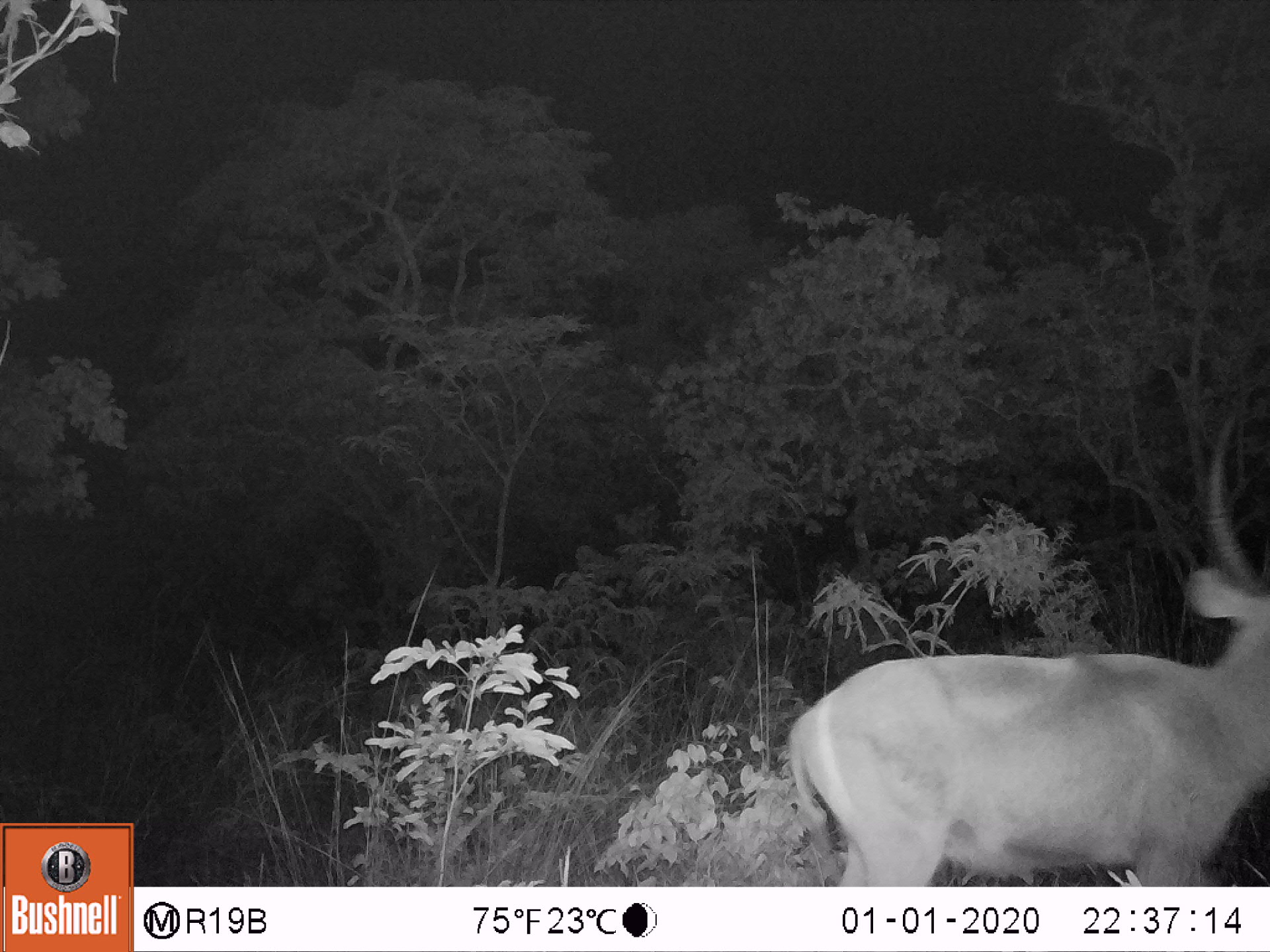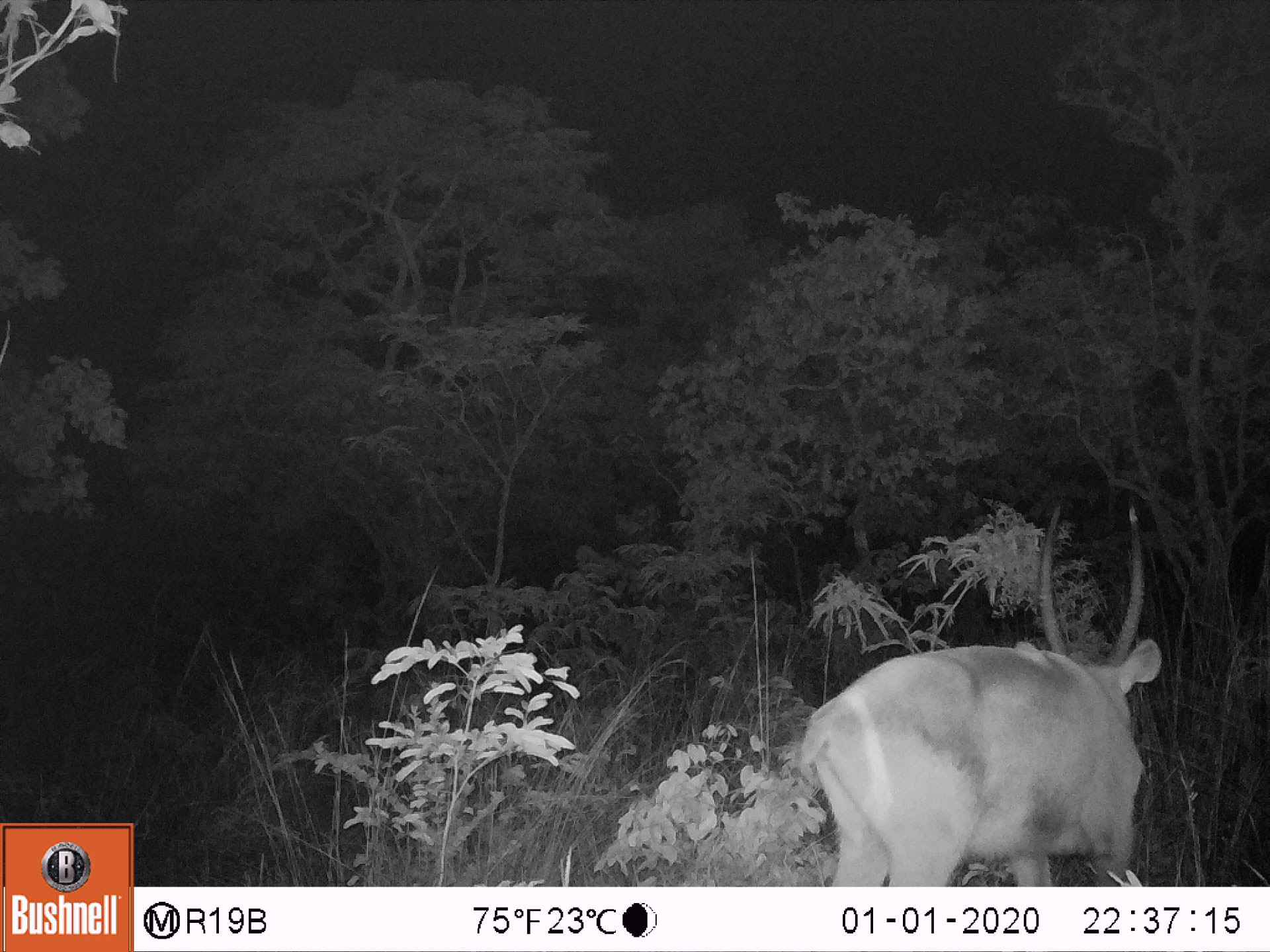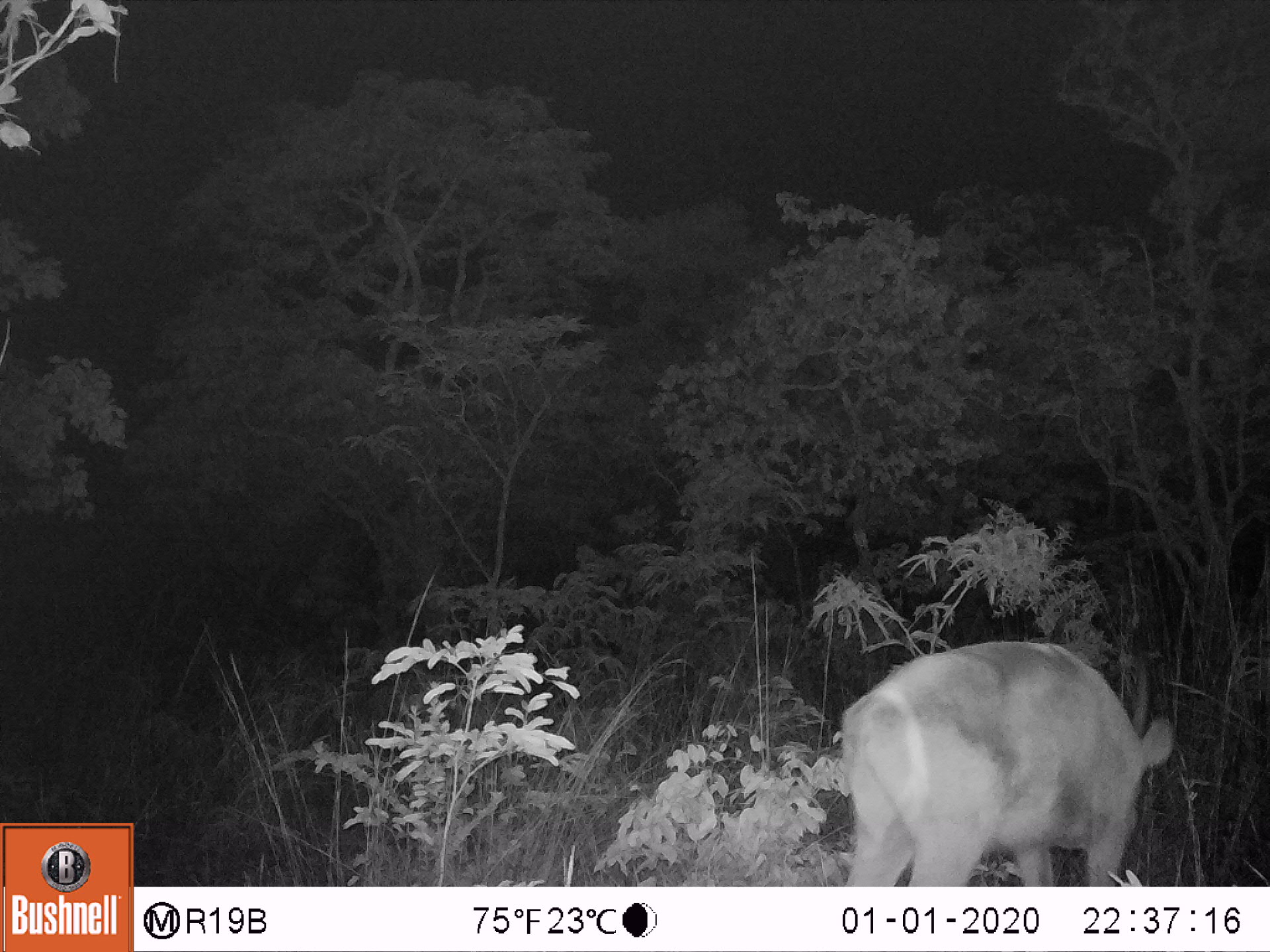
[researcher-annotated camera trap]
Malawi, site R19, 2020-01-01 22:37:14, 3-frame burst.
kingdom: Animalia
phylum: Chordata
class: Mammalia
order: Artiodactyla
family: Bovidae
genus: Kobus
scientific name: Kobus ellipsiprymnus ellipsiprymnus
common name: common waterbuck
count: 1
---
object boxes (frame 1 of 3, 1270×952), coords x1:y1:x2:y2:
common waterbuck: 784:403:1268:882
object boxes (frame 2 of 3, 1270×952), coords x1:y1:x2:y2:
common waterbuck: 790:491:1173:882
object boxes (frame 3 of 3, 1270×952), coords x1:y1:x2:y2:
common waterbuck: 827:621:1177:885